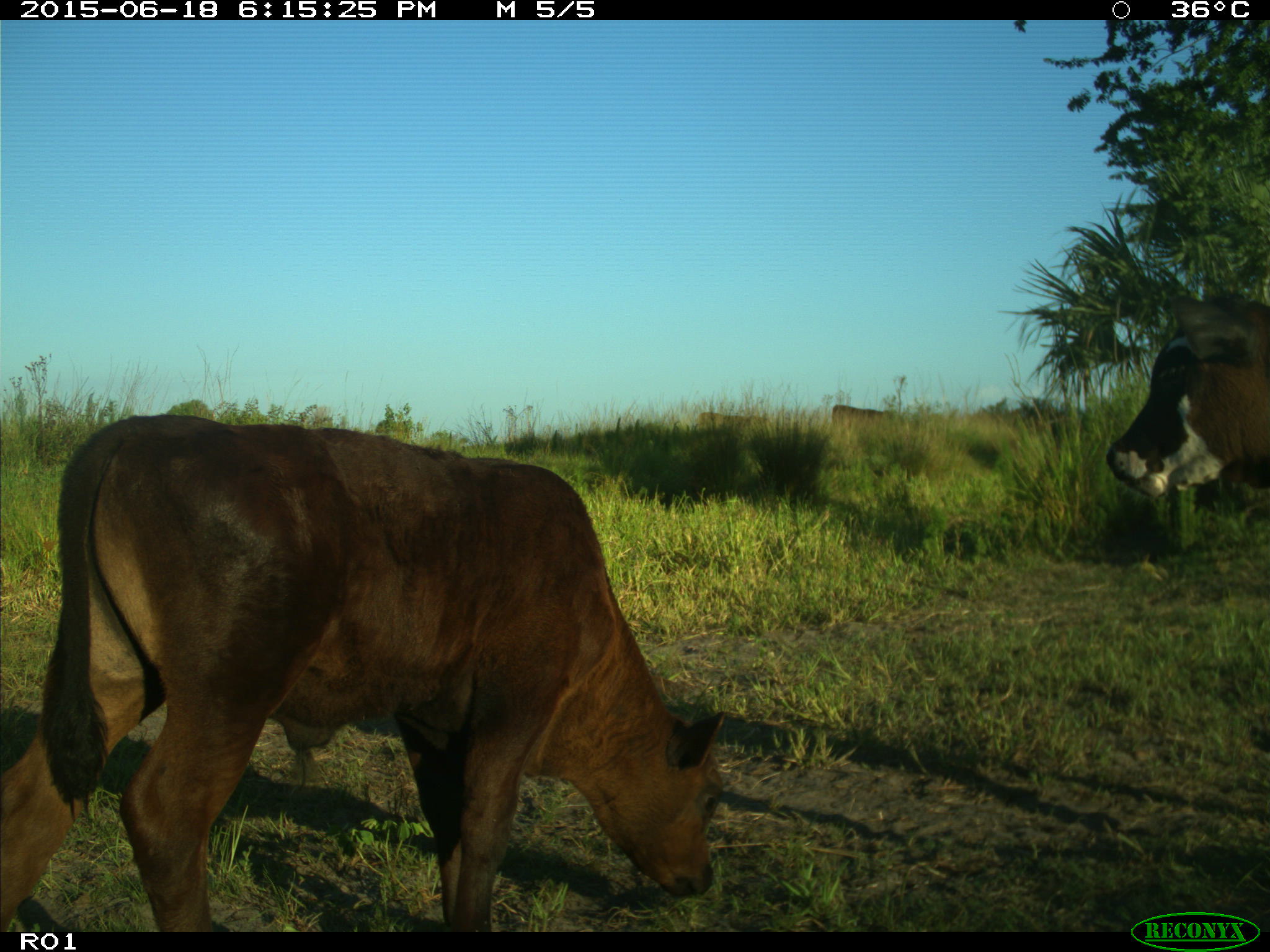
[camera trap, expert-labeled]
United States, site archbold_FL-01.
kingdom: Animalia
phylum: Chordata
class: Mammalia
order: Artiodactyla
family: Bovidae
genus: Bos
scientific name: Bos taurus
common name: domestic cow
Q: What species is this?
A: Bos taurus (domestic cow).